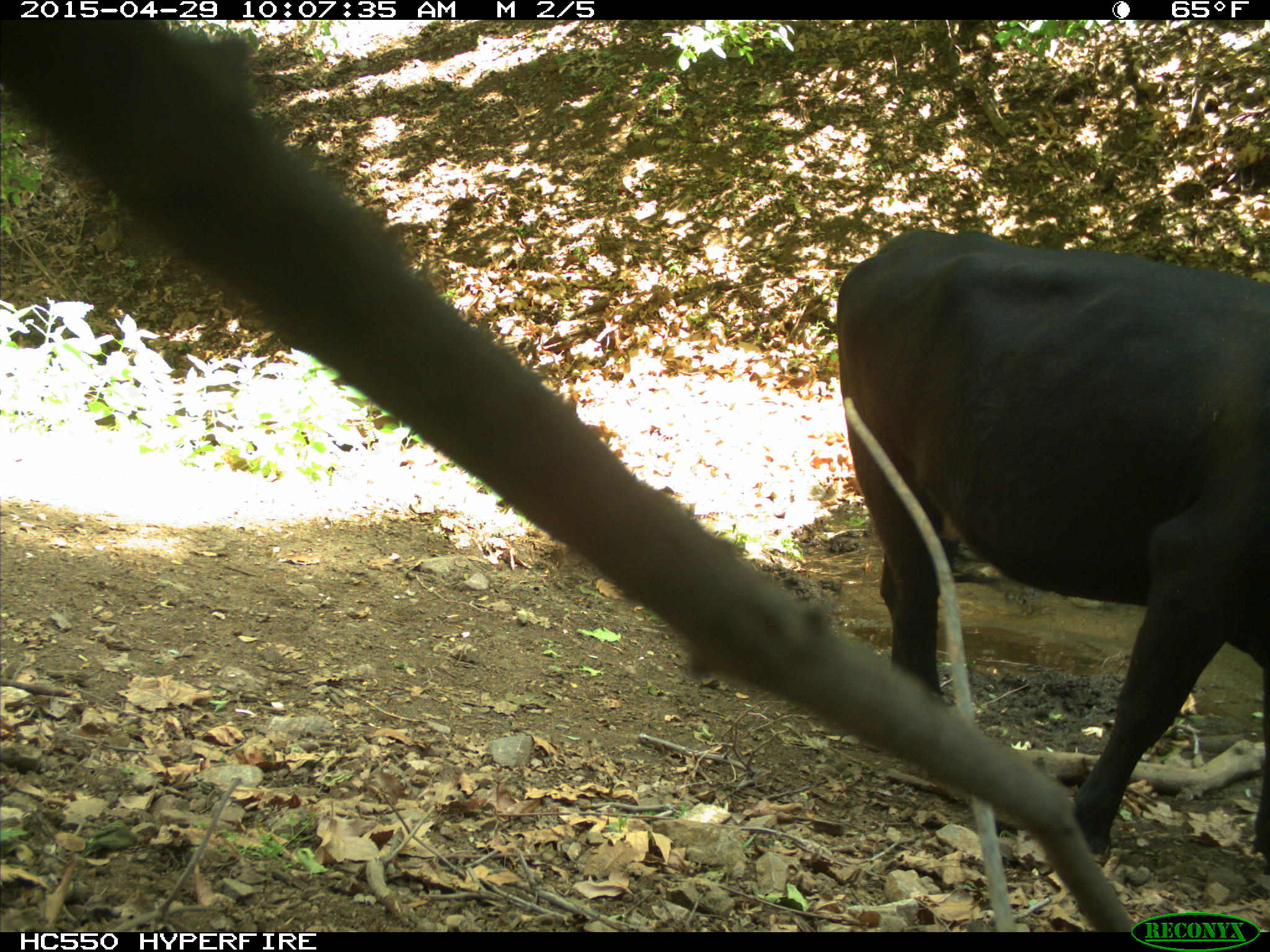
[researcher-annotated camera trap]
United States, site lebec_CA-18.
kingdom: Animalia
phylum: Chordata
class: Mammalia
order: Artiodactyla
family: Bovidae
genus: Bos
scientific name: Bos taurus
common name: domestic cow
Bos taurus (domestic cow).